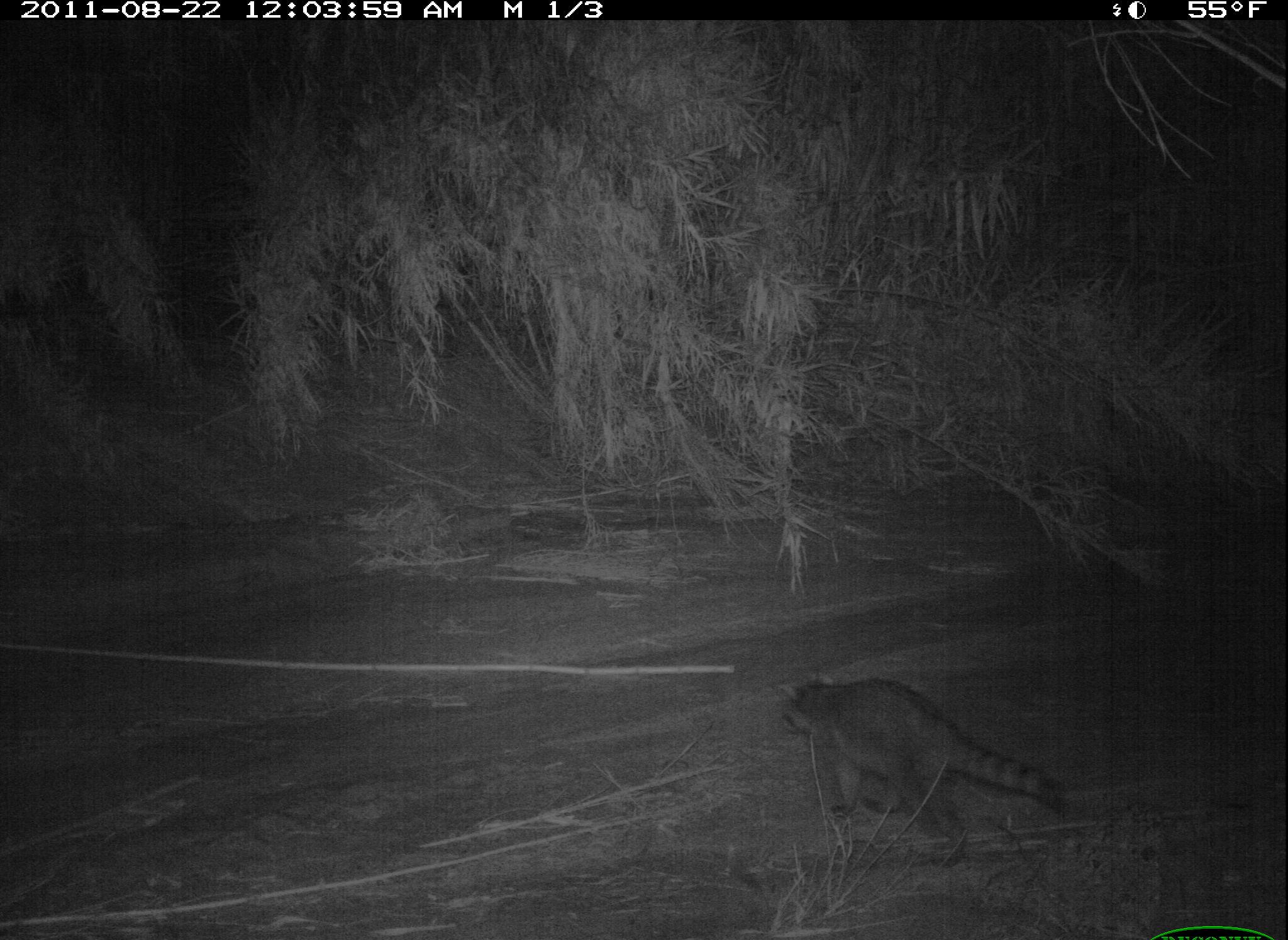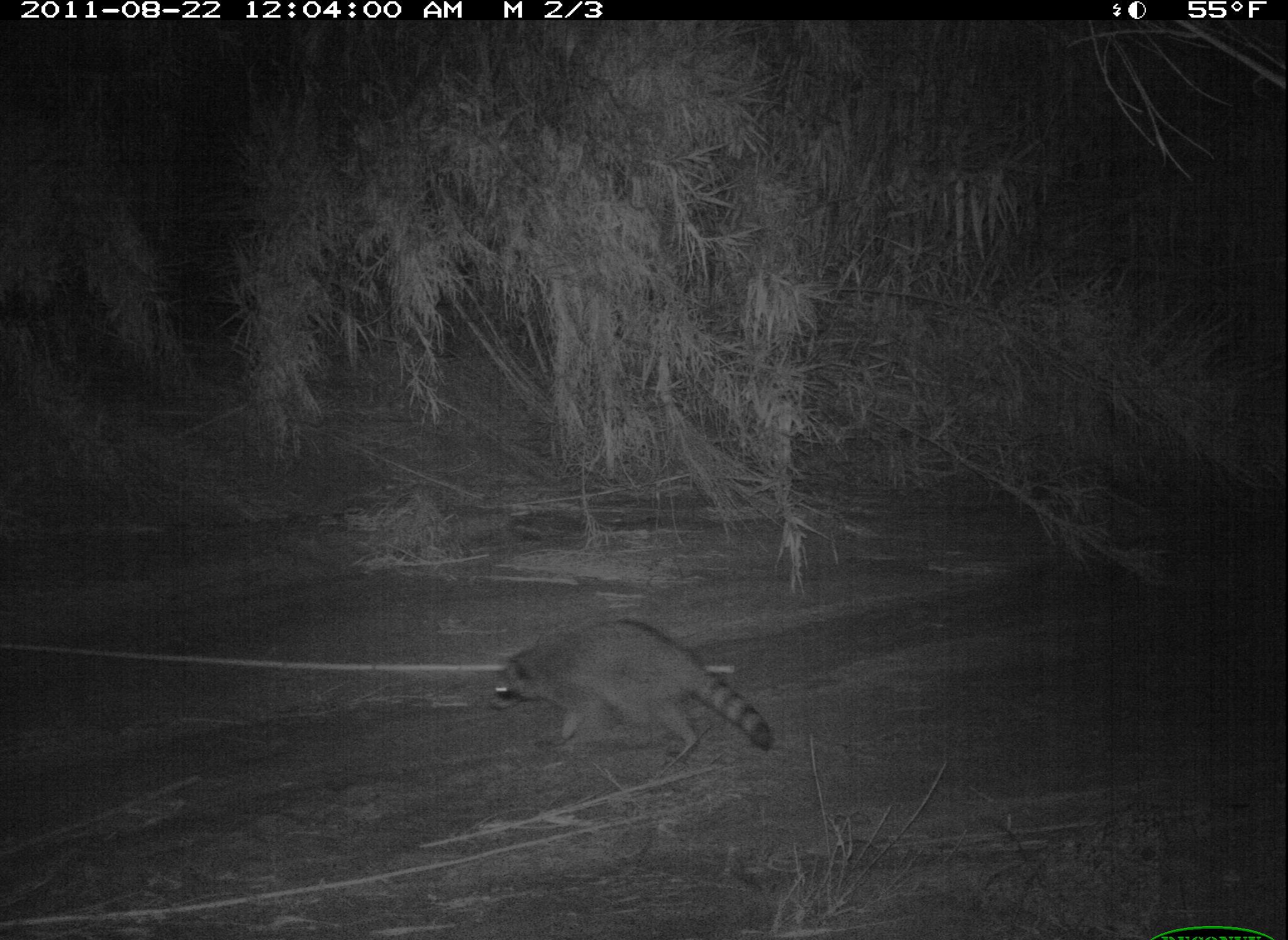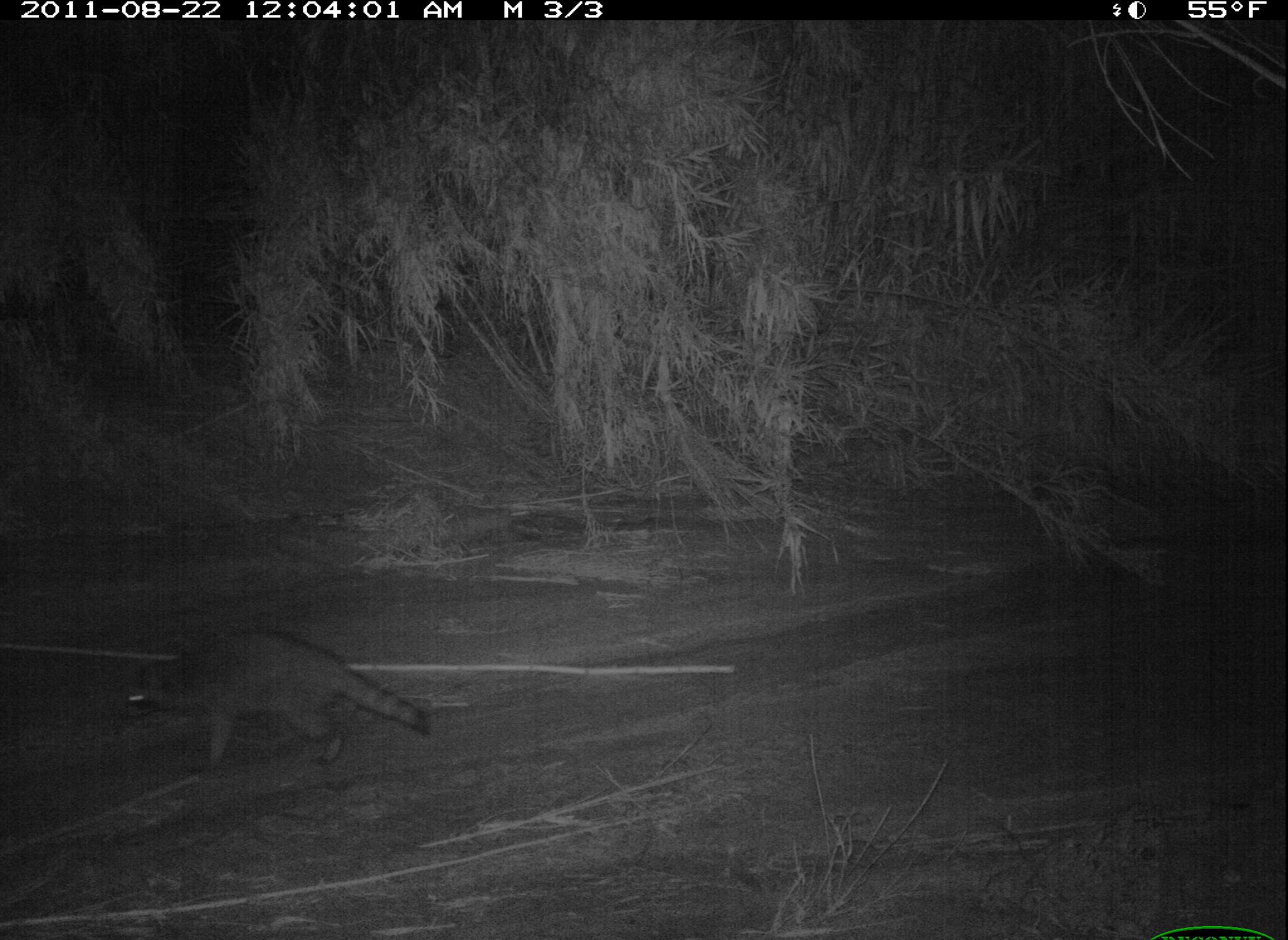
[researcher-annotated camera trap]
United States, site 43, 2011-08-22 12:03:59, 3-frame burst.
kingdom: Animalia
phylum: Chordata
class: Mammalia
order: Carnivora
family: Procyonidae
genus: Procyon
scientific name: Procyon lotor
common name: raccoon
Raccoon (Procyon lotor).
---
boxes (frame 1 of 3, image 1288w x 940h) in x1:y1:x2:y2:
raccoon: 760:675:1138:881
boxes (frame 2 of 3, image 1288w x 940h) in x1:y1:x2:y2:
raccoon: 488:615:776:775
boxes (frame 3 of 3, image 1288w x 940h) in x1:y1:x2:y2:
raccoon: 113:628:435:783